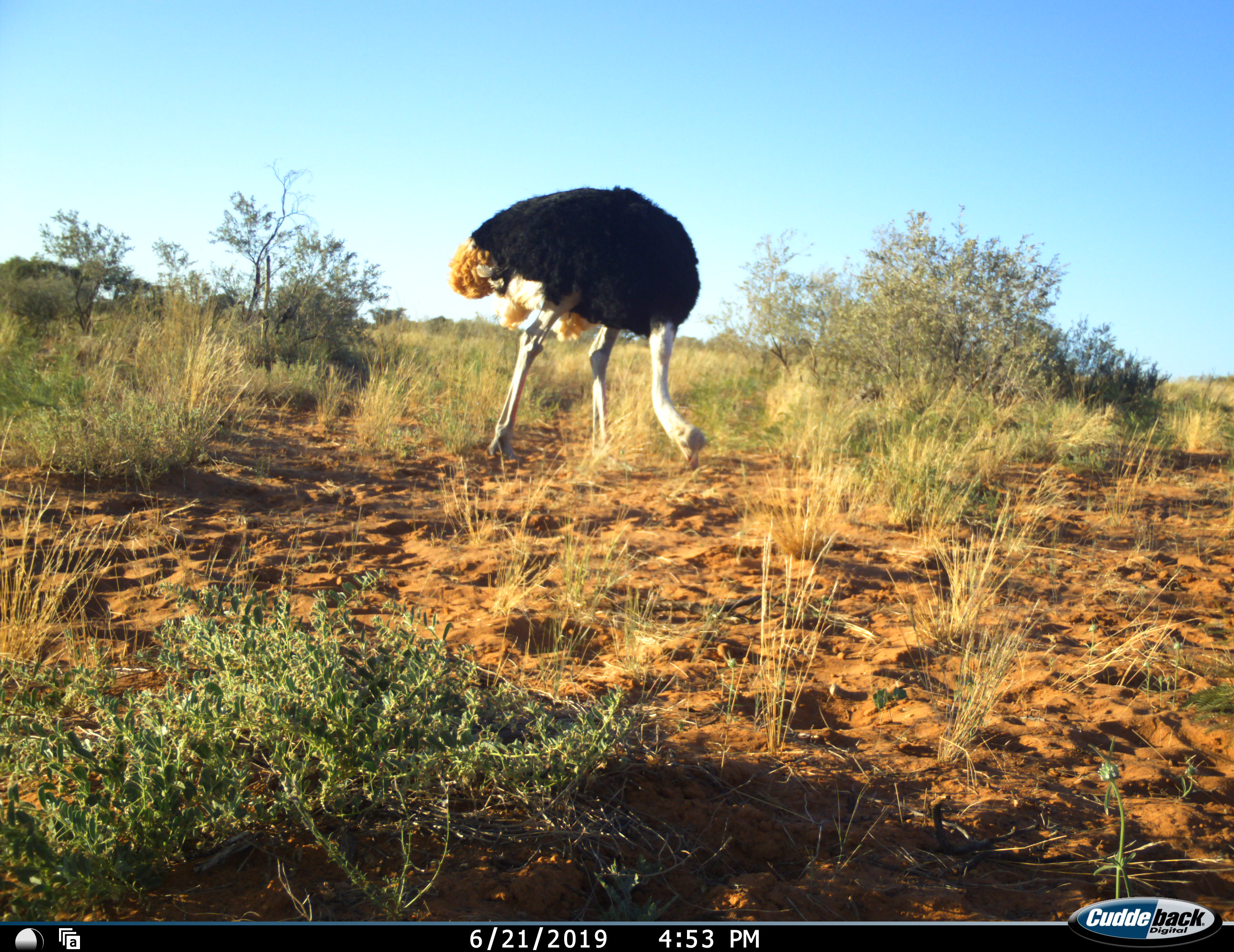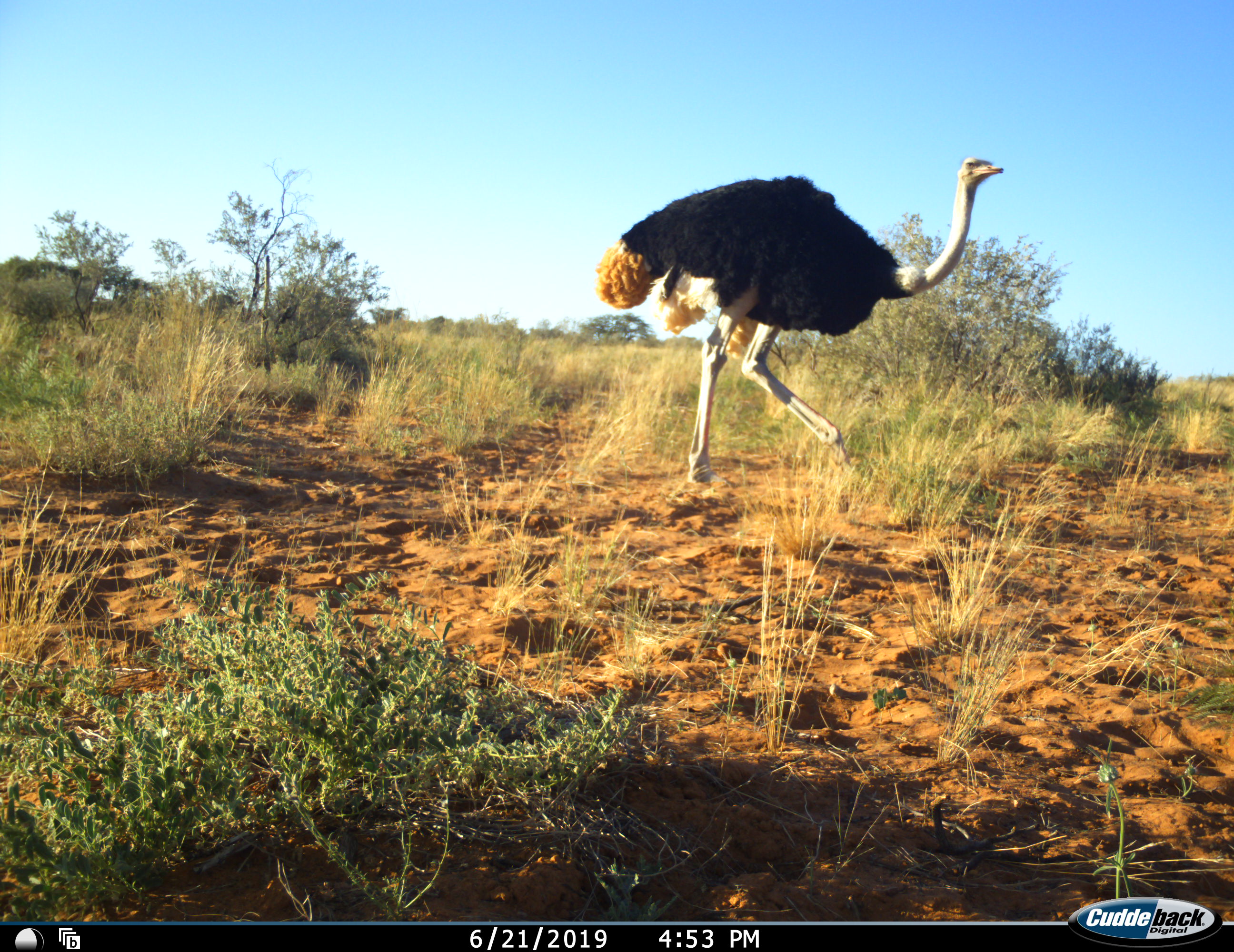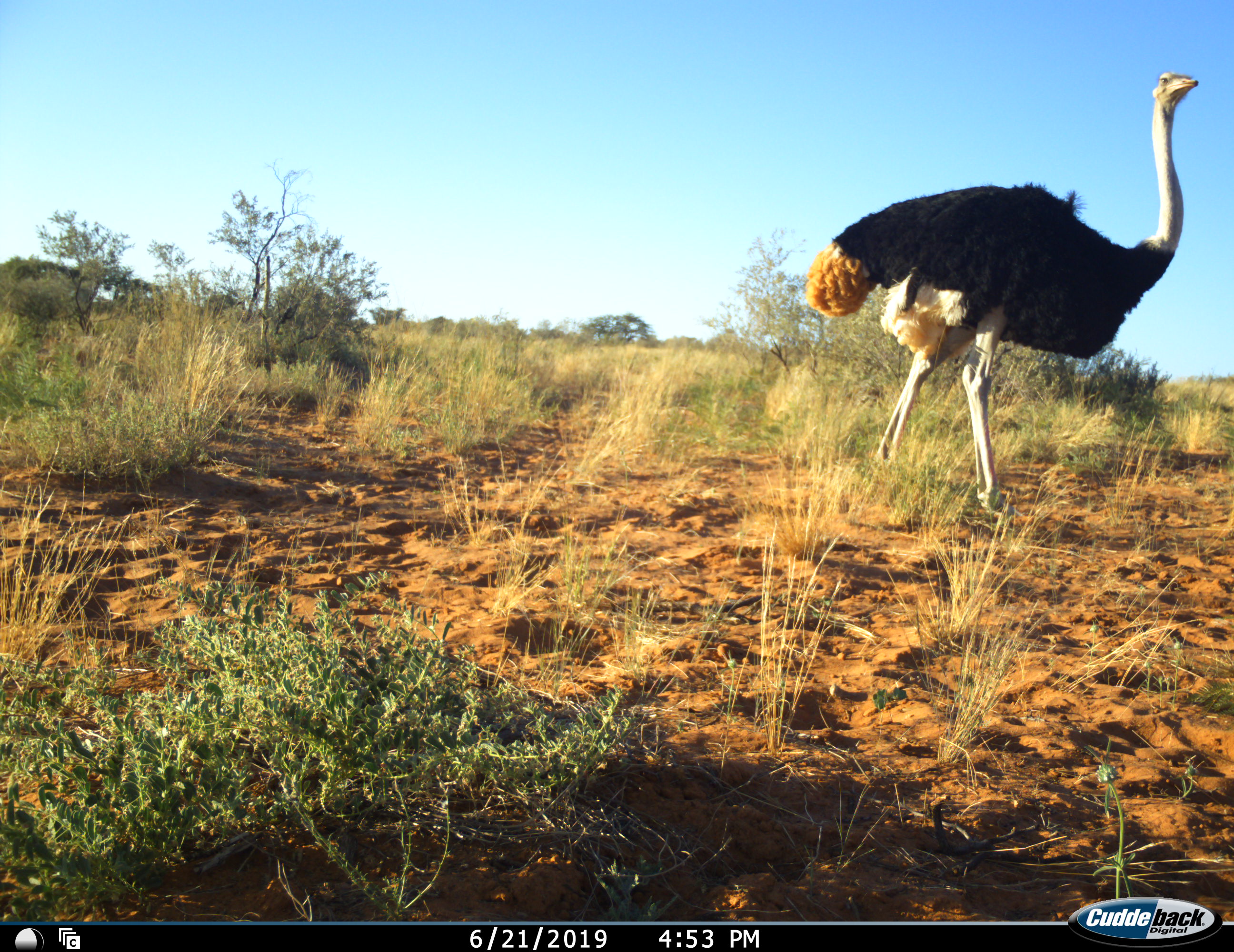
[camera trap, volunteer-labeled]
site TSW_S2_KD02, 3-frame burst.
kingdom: Animalia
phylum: Chordata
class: Aves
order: Struthioniformes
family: Struthionidae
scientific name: Struthionidae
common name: ostrich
Ostrich (Struthionidae), count 1. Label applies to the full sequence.